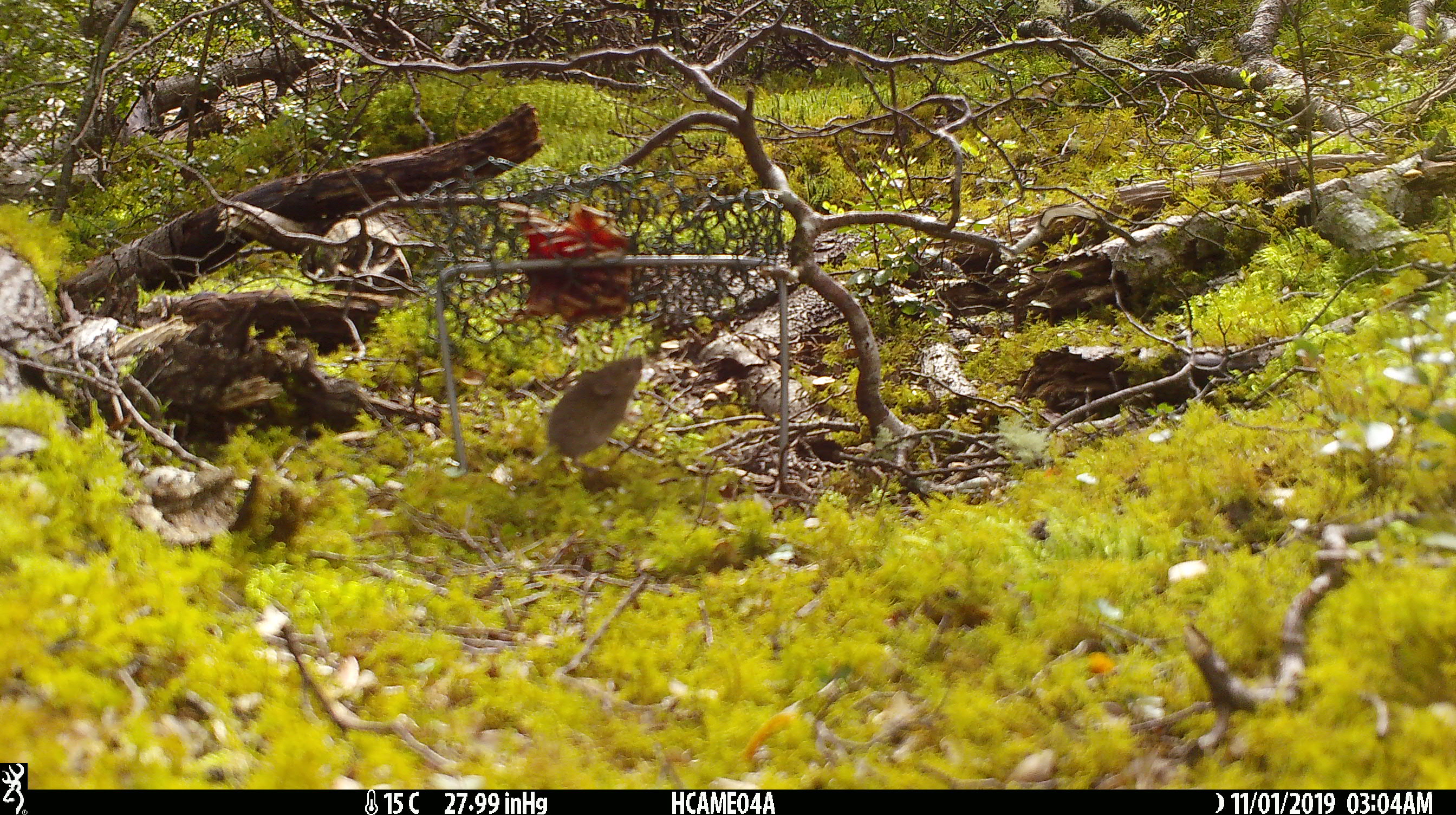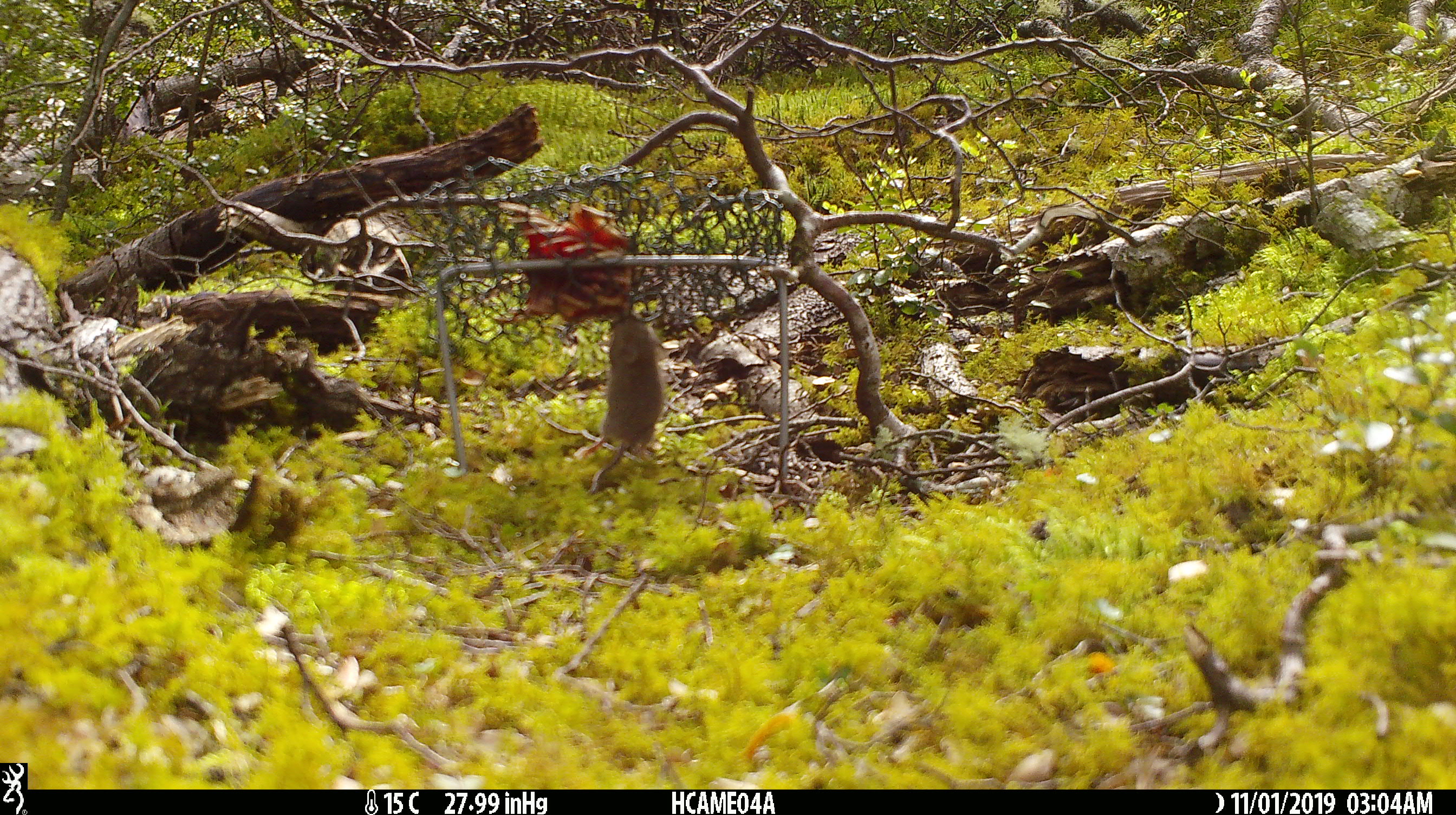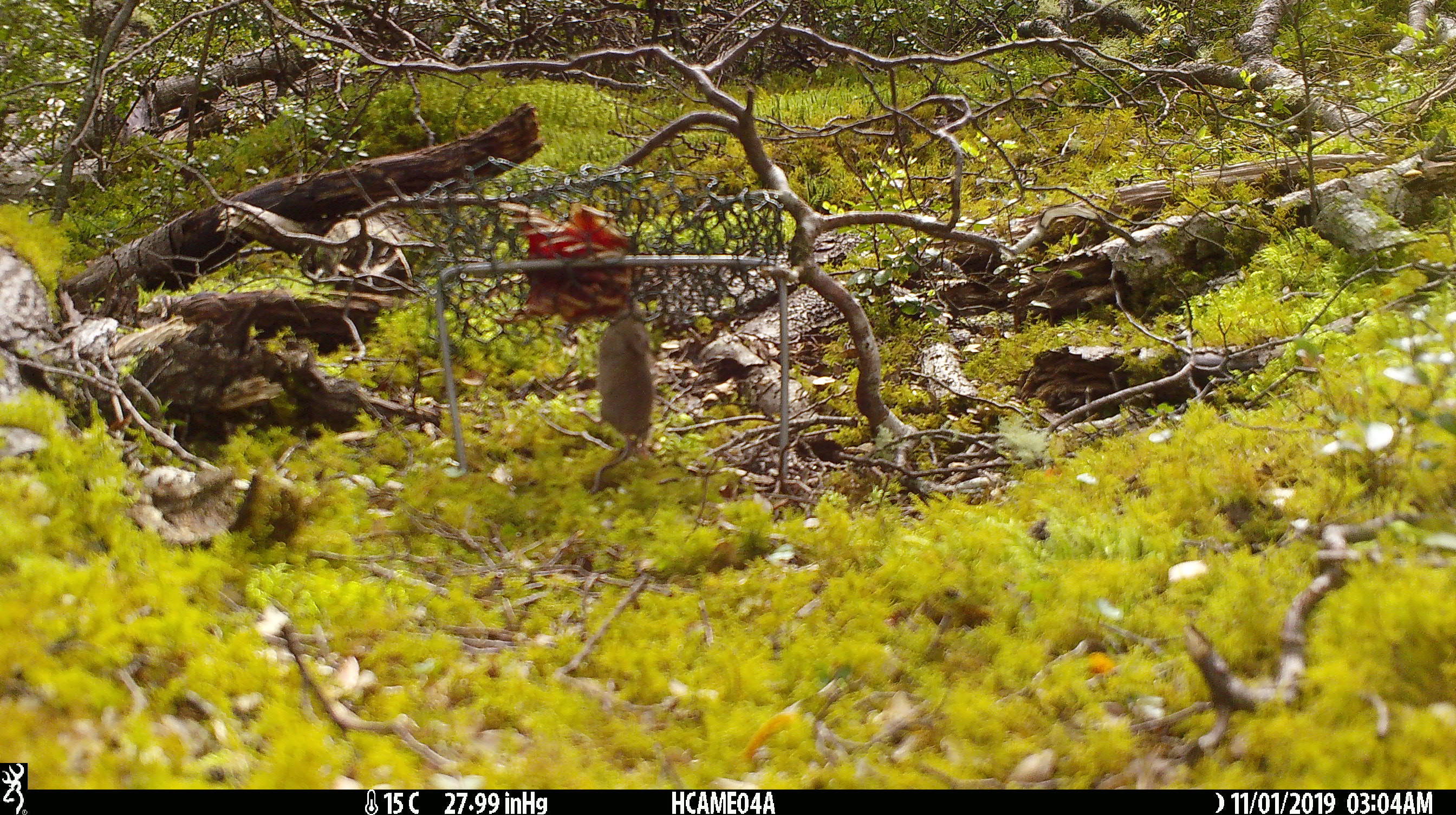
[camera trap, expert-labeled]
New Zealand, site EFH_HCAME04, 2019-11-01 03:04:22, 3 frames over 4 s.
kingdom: Animalia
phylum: Chordata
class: Mammalia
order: Rodentia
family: Muridae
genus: Mus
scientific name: Mus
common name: mouse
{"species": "mouse (Mus)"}